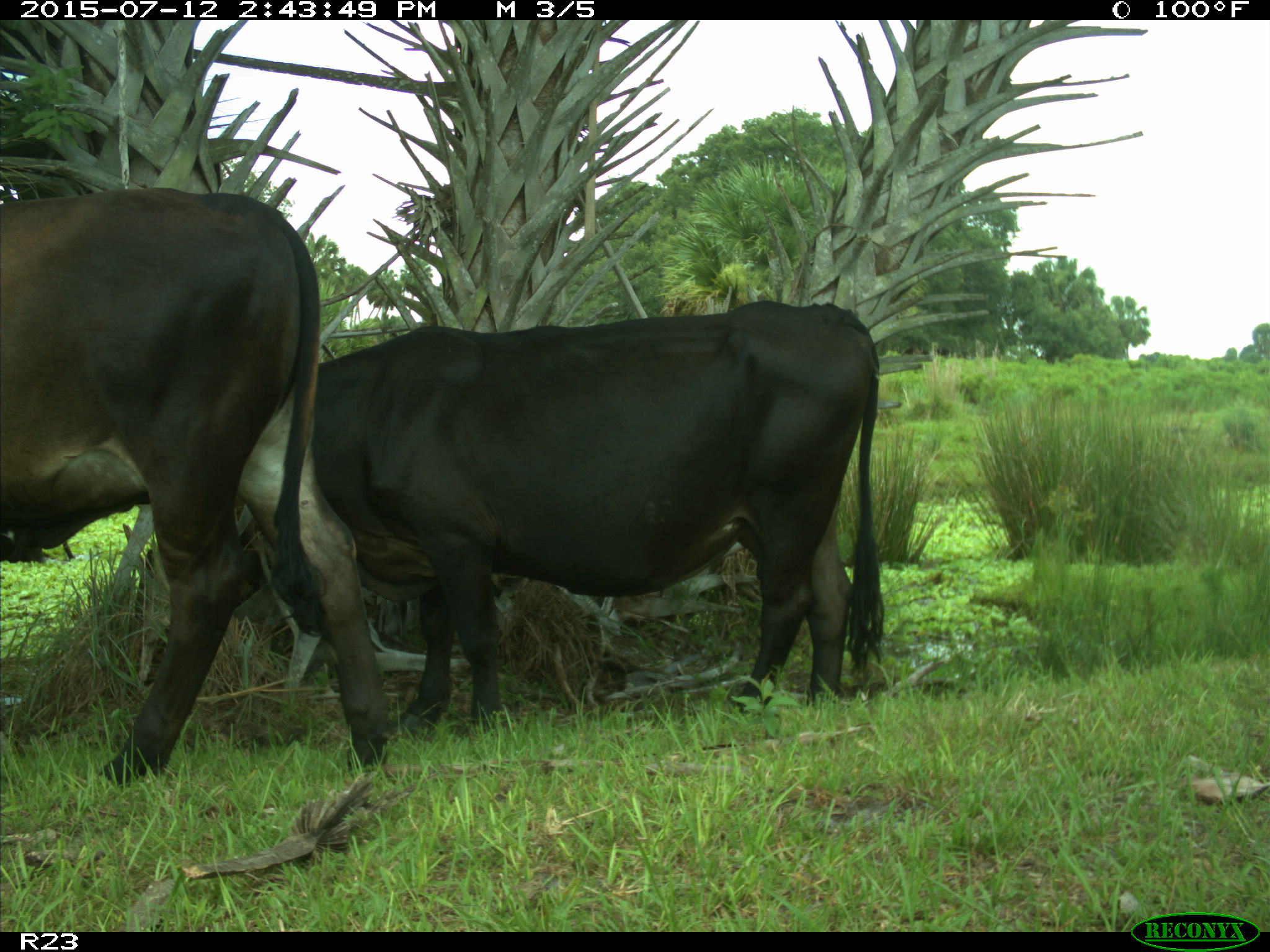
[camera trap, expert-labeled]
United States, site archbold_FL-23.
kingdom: Animalia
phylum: Chordata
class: Mammalia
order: Artiodactyla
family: Bovidae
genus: Bos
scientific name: Bos taurus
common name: domestic cow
Bos taurus (domestic cow).